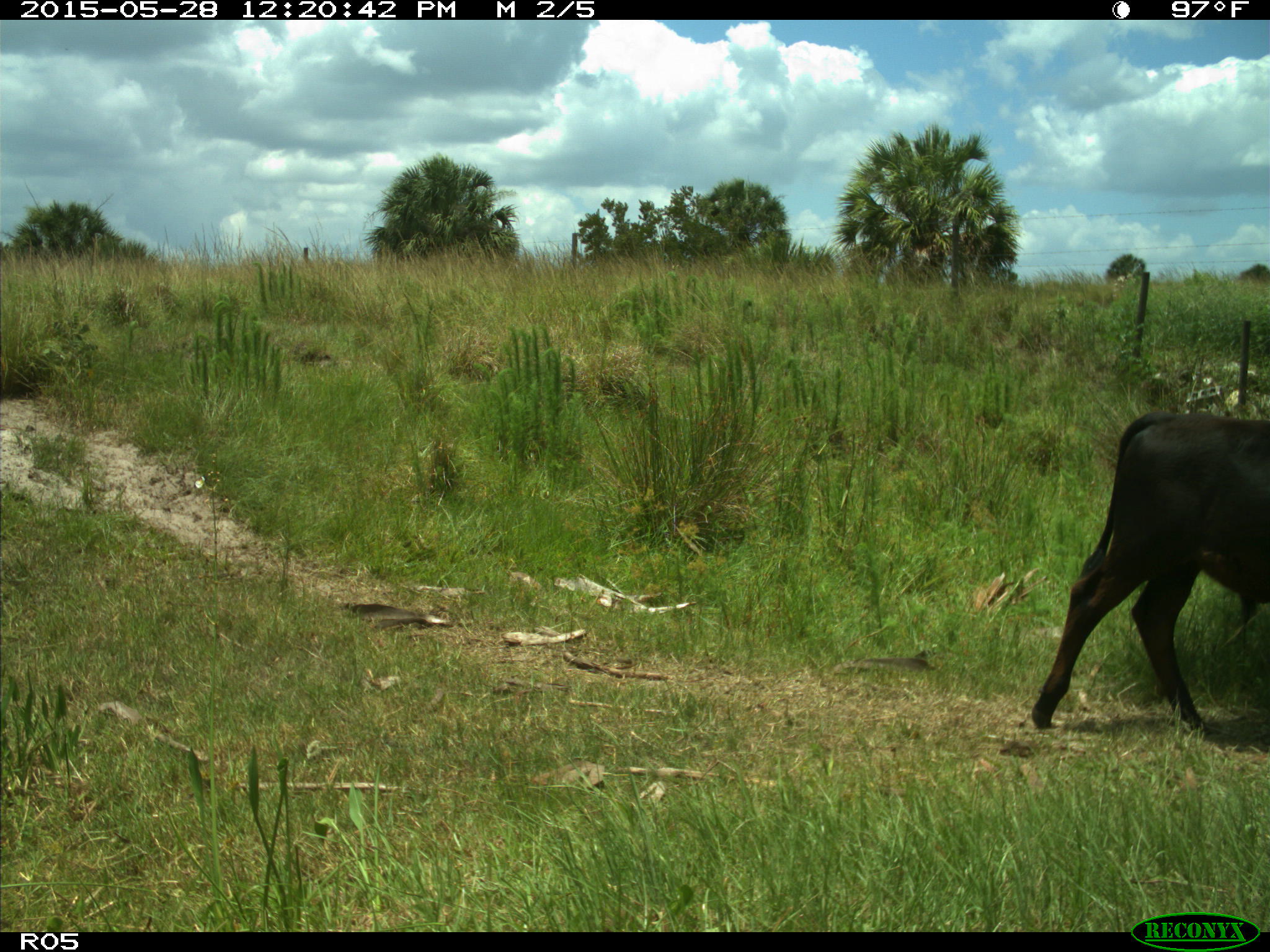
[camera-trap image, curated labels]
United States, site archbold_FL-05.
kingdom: Animalia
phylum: Chordata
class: Mammalia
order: Artiodactyla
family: Bovidae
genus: Bos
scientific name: Bos taurus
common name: domestic cow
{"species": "Bos taurus (domestic cow)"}